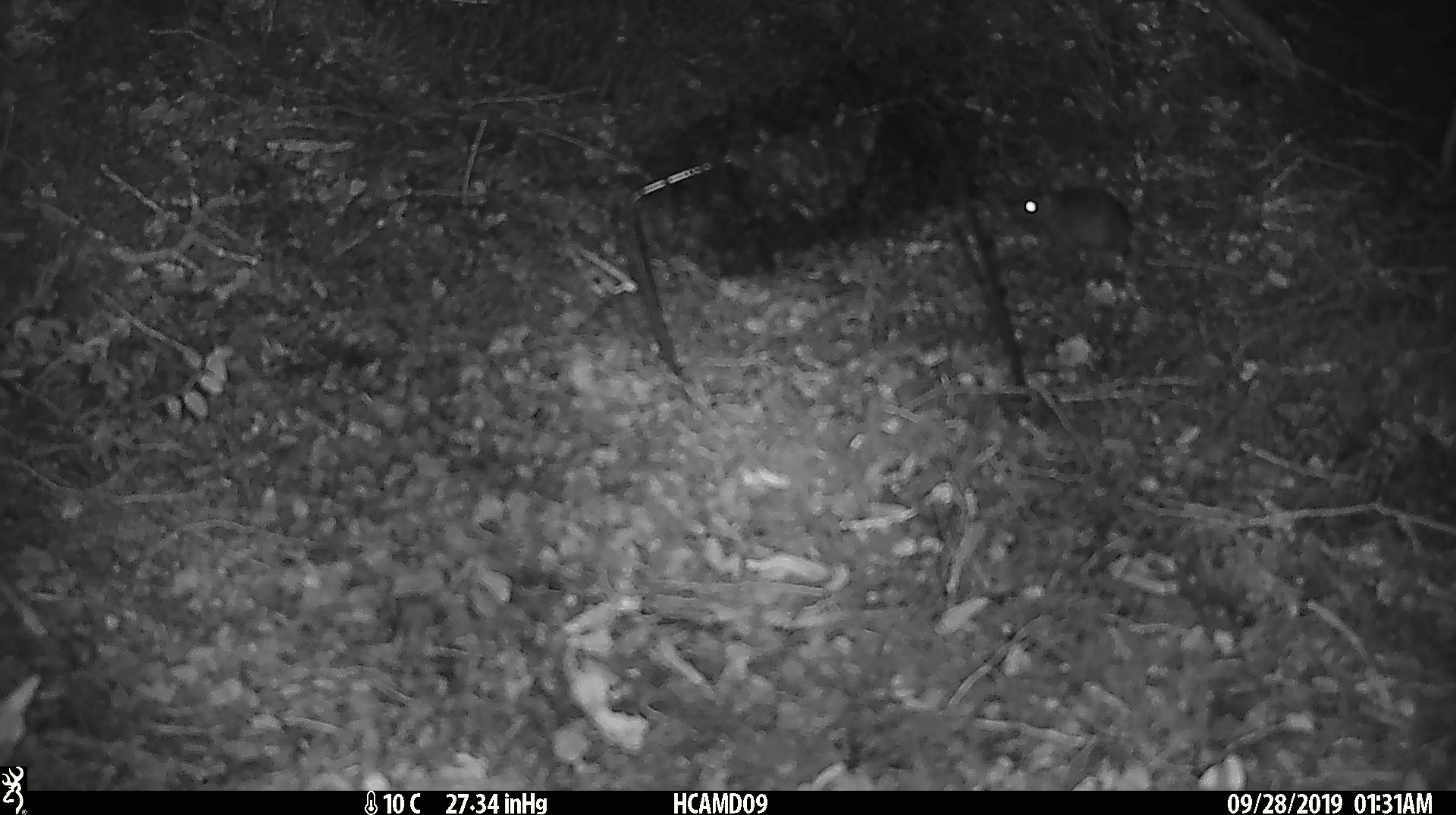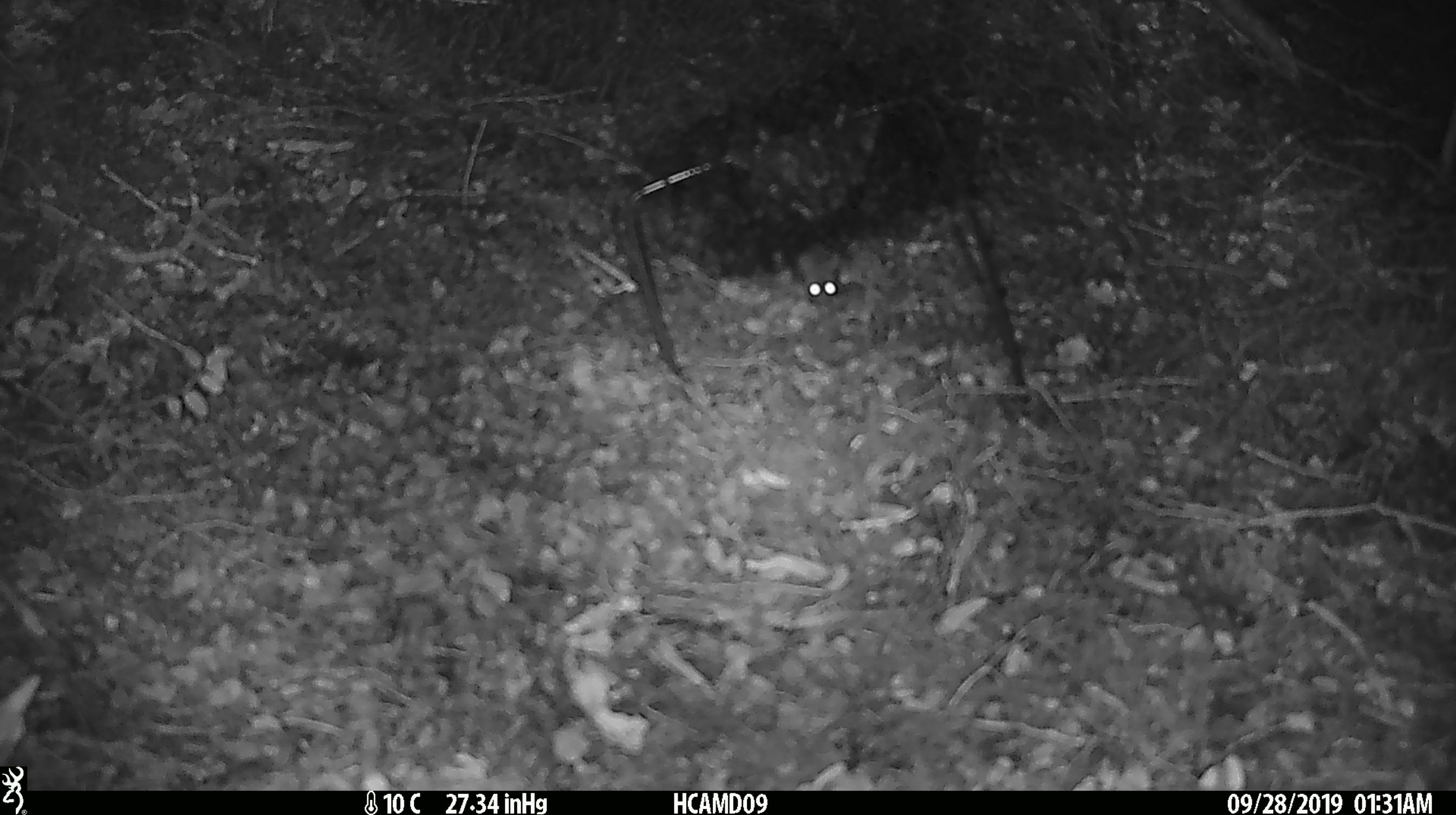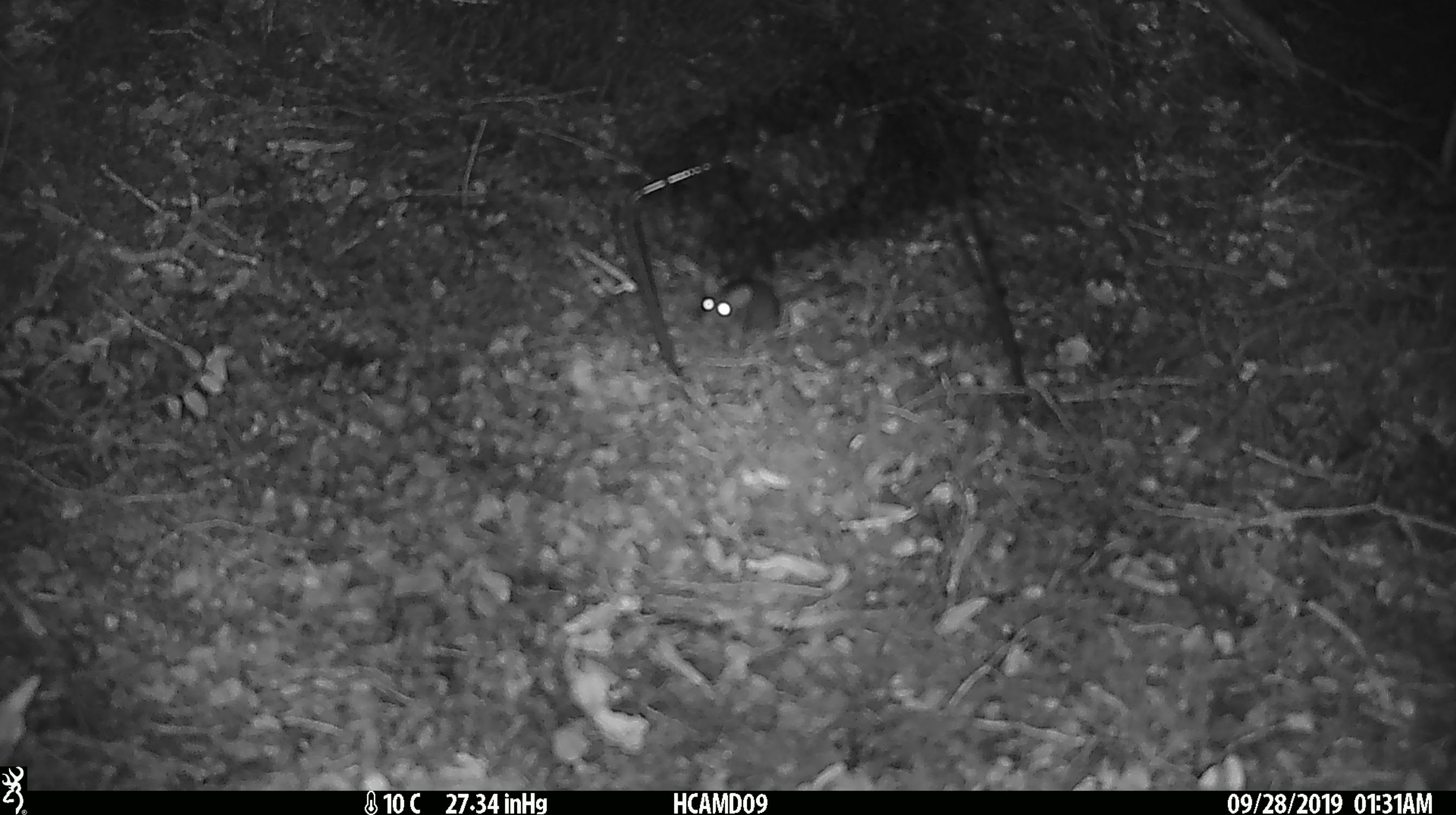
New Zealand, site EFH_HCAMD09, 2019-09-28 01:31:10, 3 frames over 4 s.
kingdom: Animalia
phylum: Chordata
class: Mammalia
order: Rodentia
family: Muridae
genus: Mus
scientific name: Mus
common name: mouse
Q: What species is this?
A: Mouse (Mus).